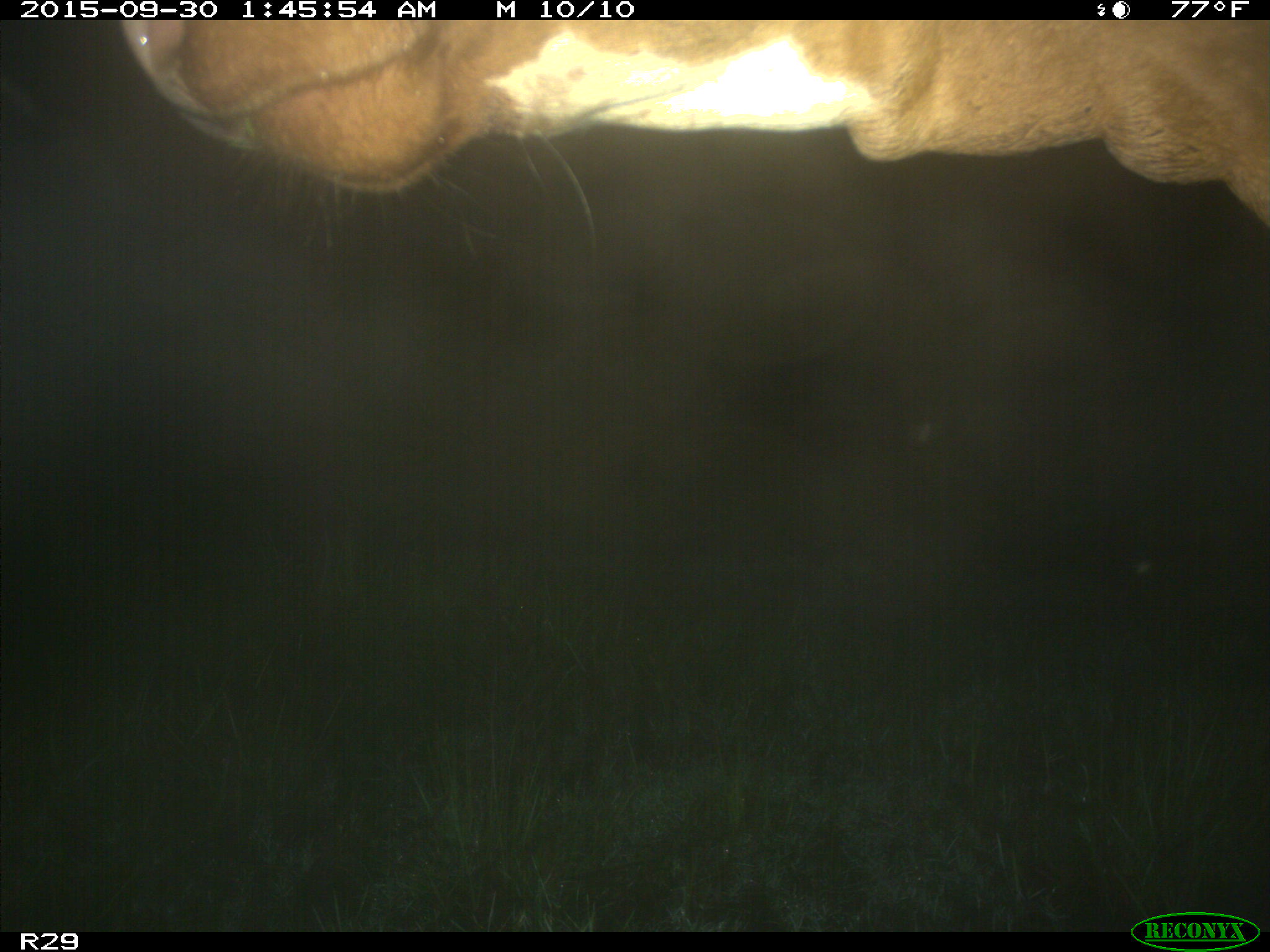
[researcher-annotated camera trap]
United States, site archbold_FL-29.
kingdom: Animalia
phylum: Chordata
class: Mammalia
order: Artiodactyla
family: Bovidae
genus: Bos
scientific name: Bos taurus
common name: domestic cow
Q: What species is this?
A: Bos taurus (domestic cow).